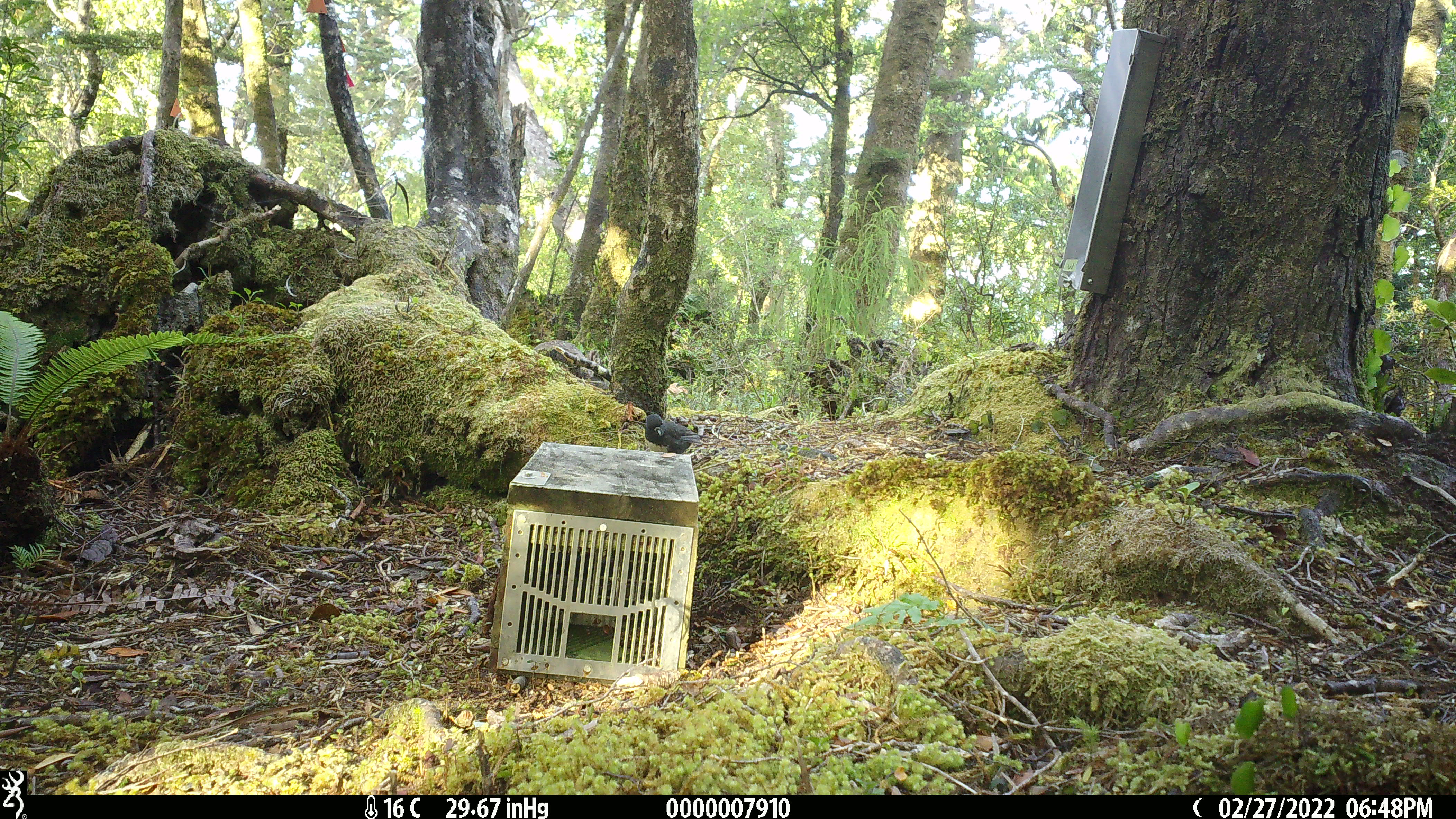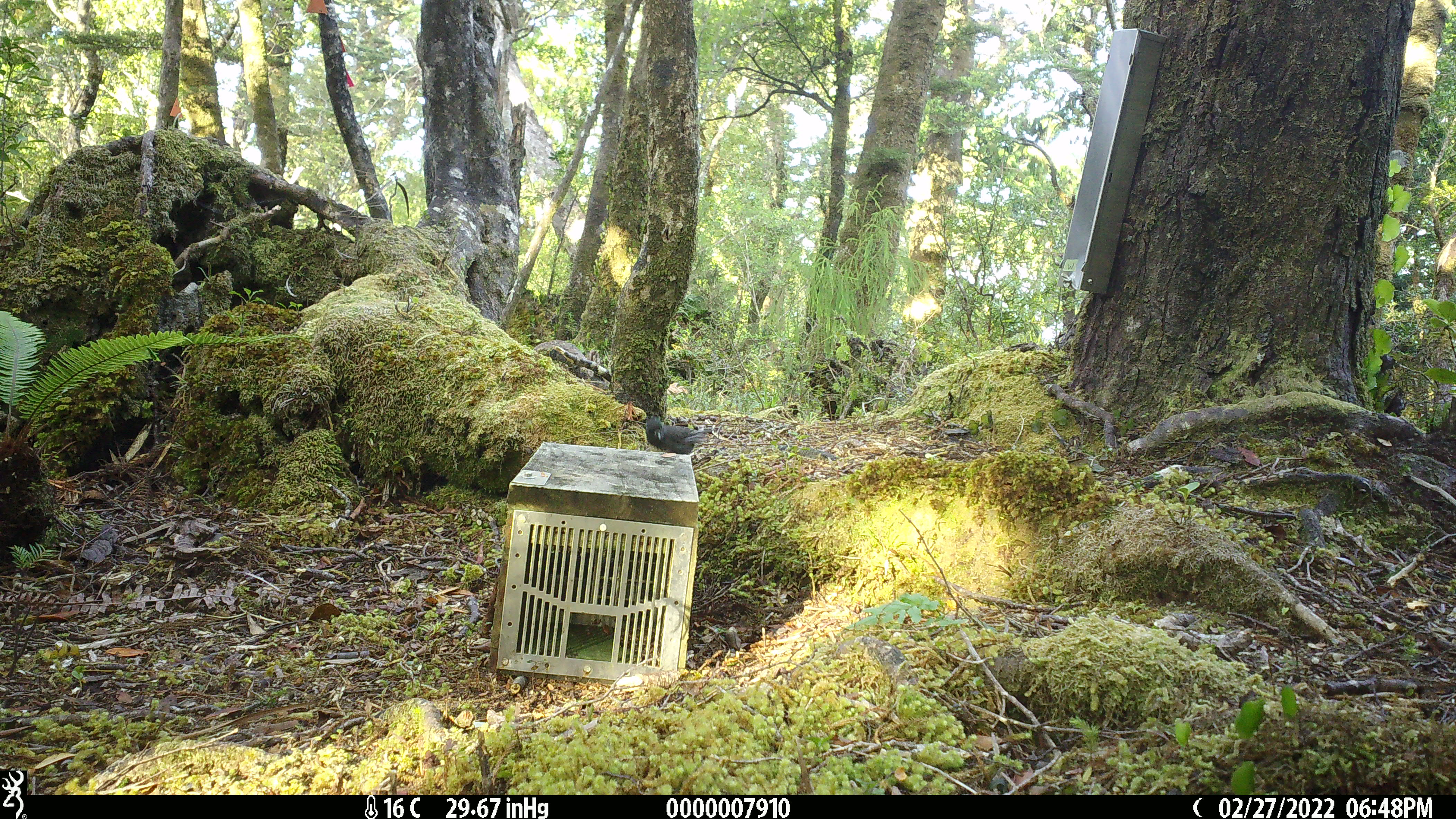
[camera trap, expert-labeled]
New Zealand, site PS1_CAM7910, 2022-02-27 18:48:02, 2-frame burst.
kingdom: Animalia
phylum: Chordata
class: Aves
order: Passeriformes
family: Petroicidae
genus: Petroica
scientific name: Petroica australis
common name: new zealand robin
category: robin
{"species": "robin (new zealand robin) (Petroica australis)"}